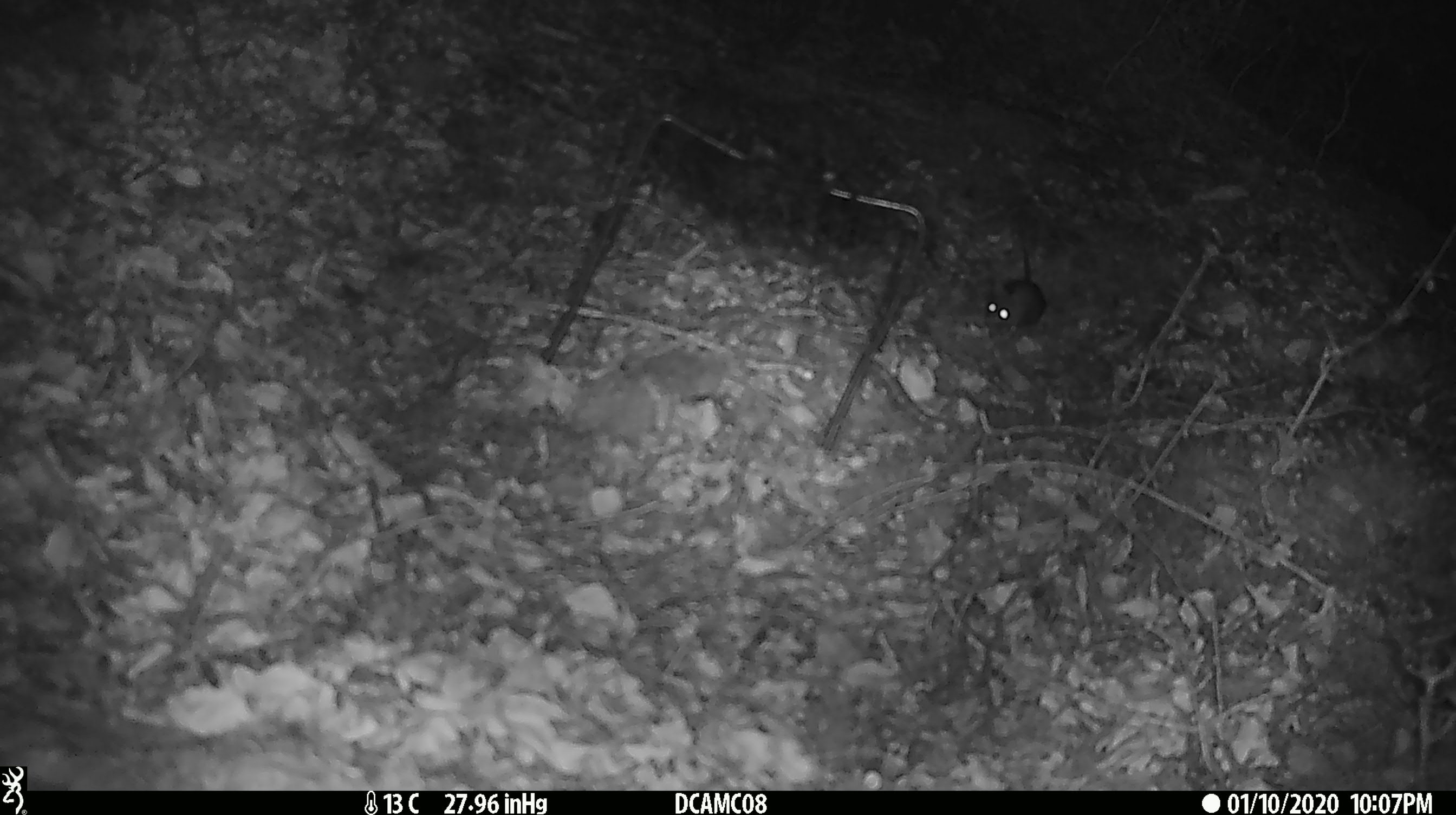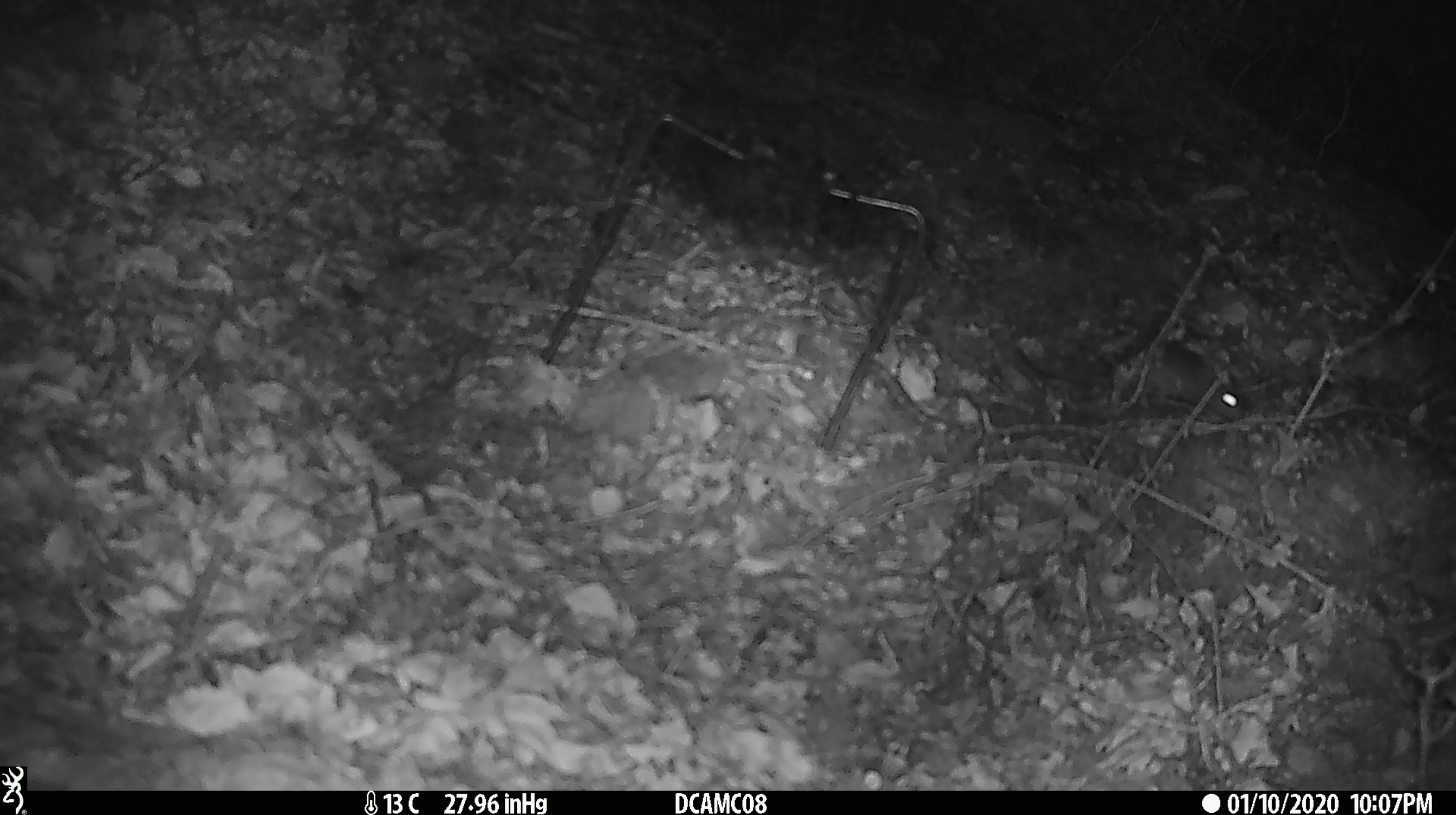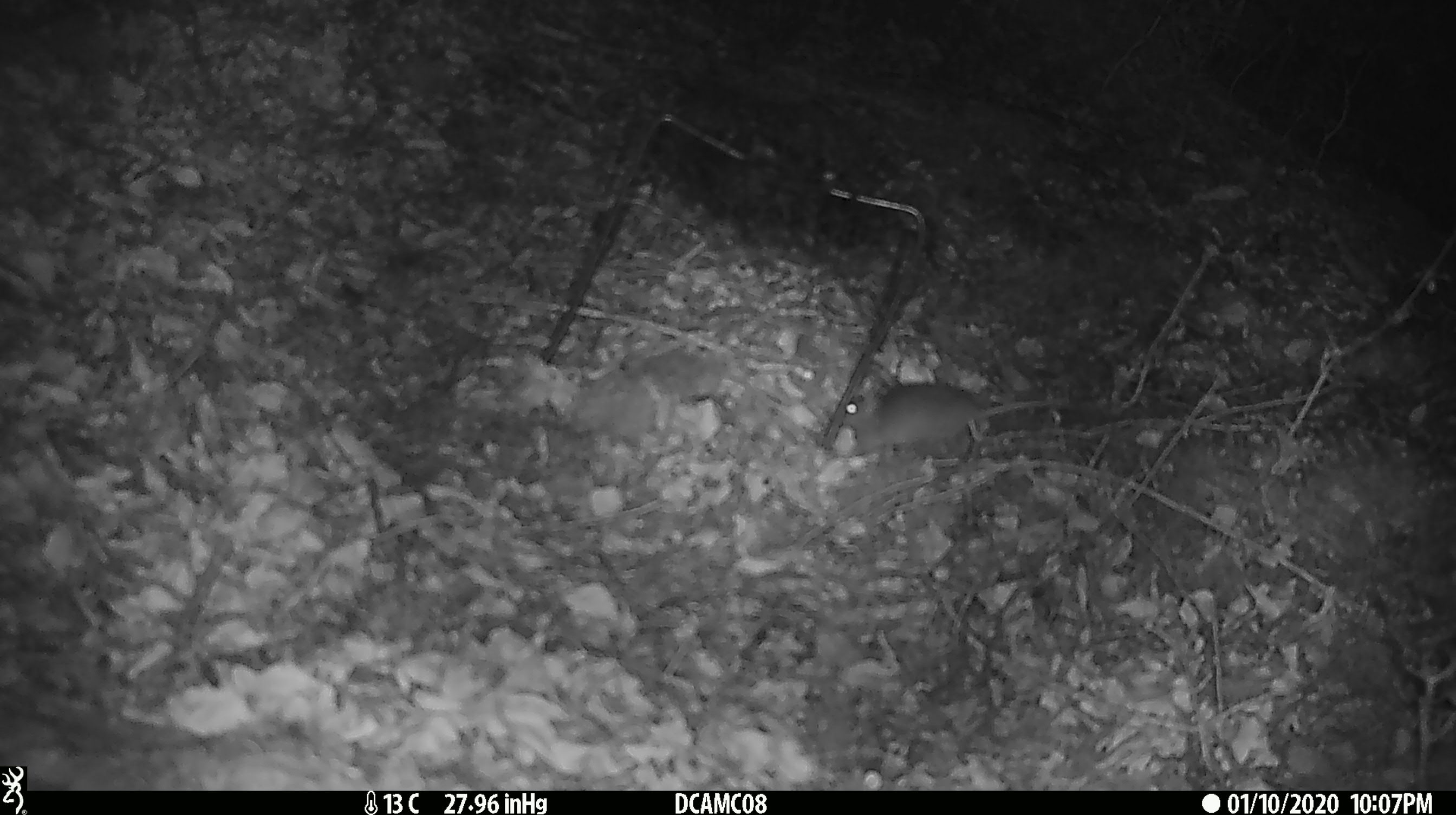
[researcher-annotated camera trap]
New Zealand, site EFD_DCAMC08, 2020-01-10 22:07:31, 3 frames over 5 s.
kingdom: Animalia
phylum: Chordata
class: Mammalia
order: Rodentia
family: Muridae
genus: Mus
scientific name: Mus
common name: mouse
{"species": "mouse (Mus)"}